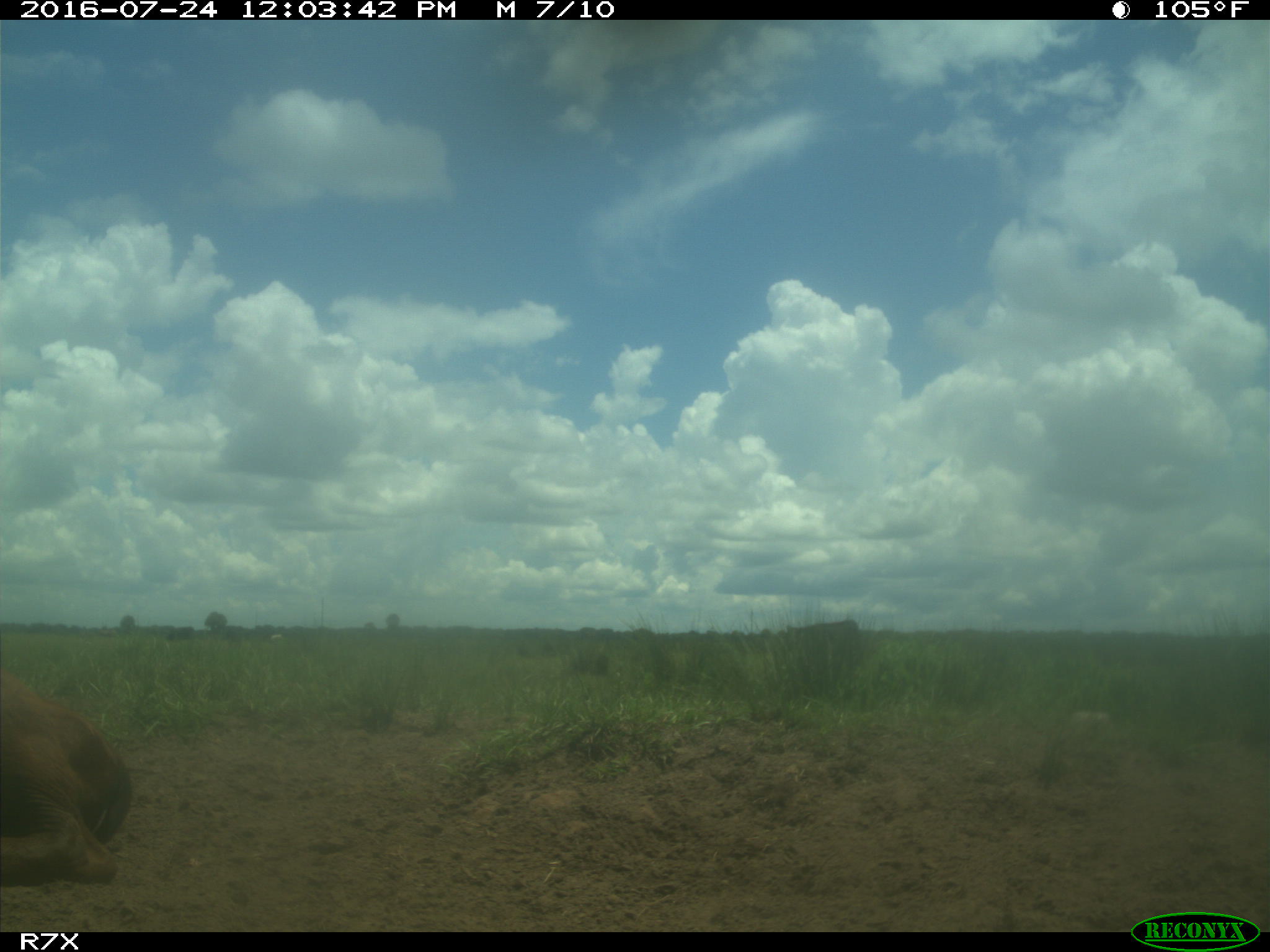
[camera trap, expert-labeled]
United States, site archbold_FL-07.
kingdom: Animalia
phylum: Chordata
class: Mammalia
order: Artiodactyla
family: Bovidae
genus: Bos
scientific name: Bos taurus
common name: domestic cow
Bos taurus (domestic cow).